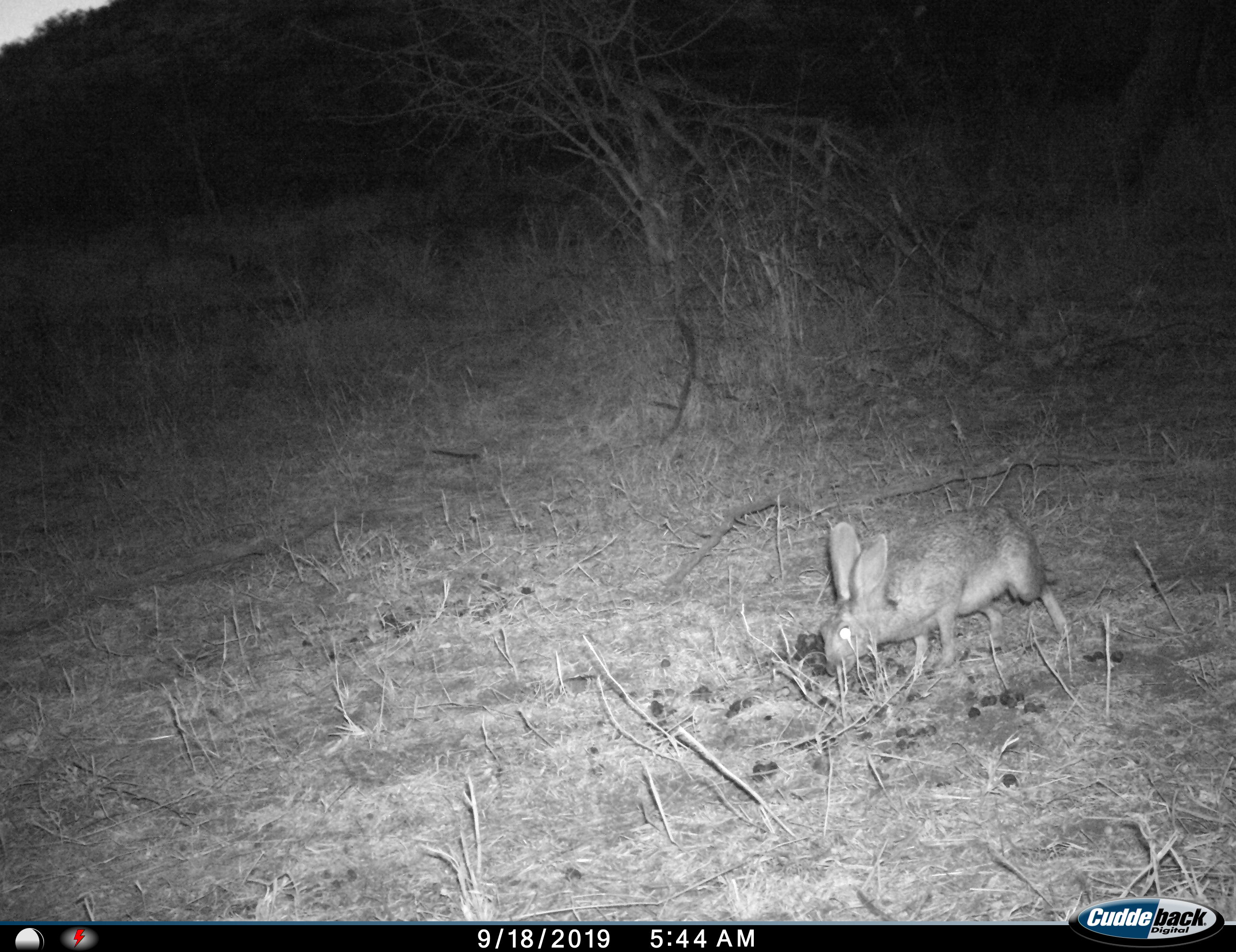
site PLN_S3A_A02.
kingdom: Animalia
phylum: Chordata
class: Mammalia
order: Lagomorpha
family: Leporidae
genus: Lepus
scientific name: Lepus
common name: hare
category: hareunknown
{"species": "hareunknown (hare) (Lepus)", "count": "1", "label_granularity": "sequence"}